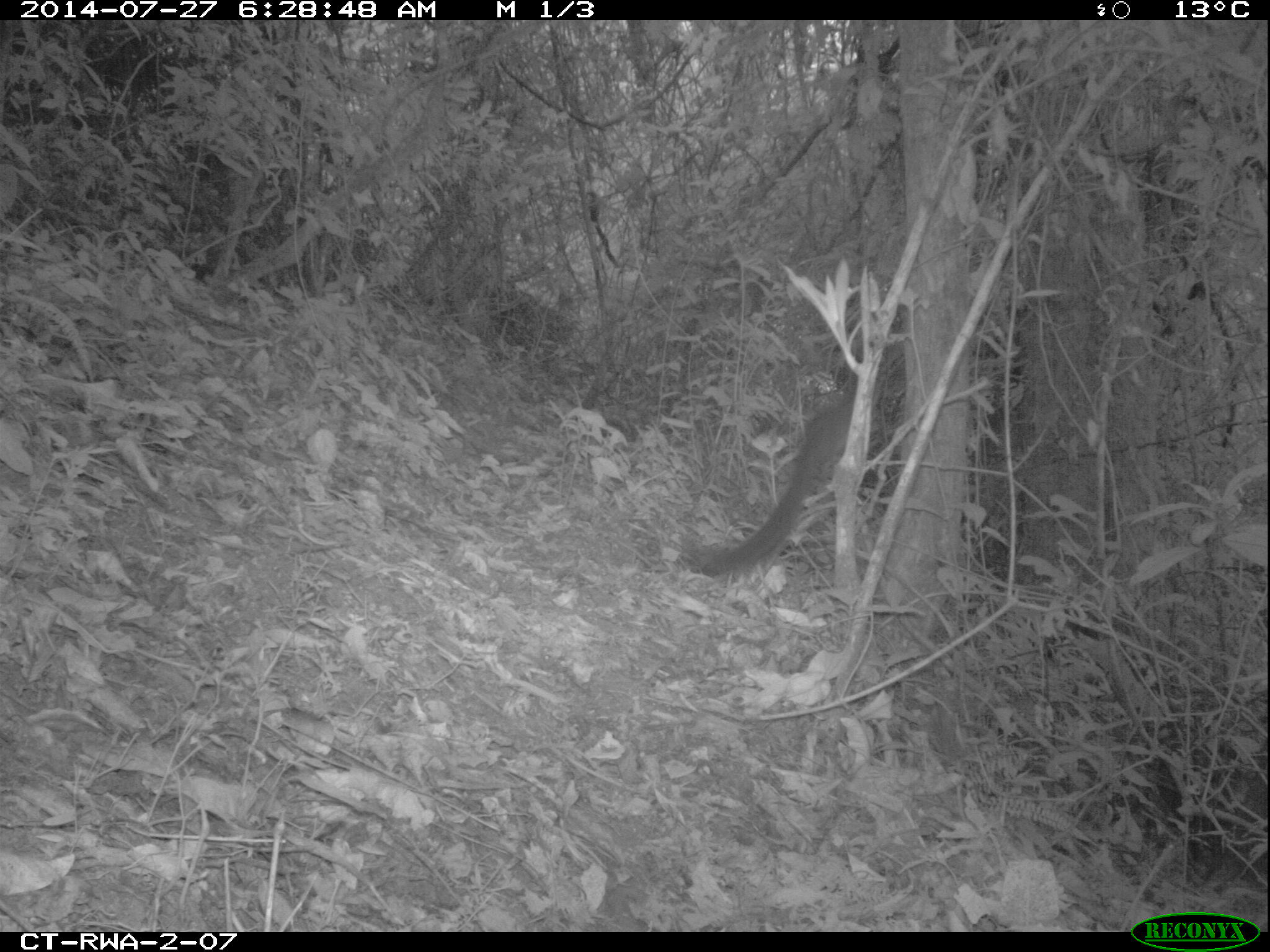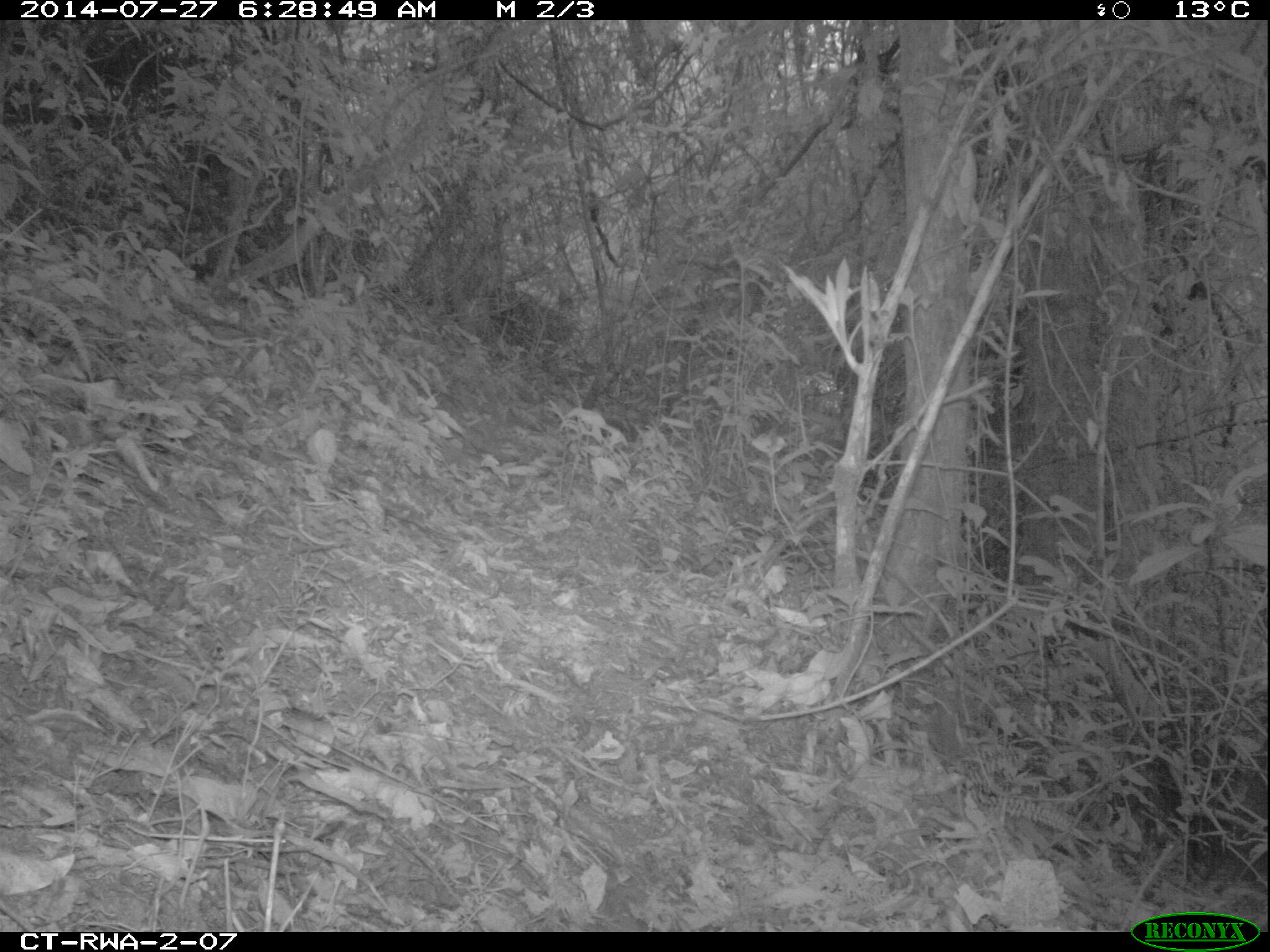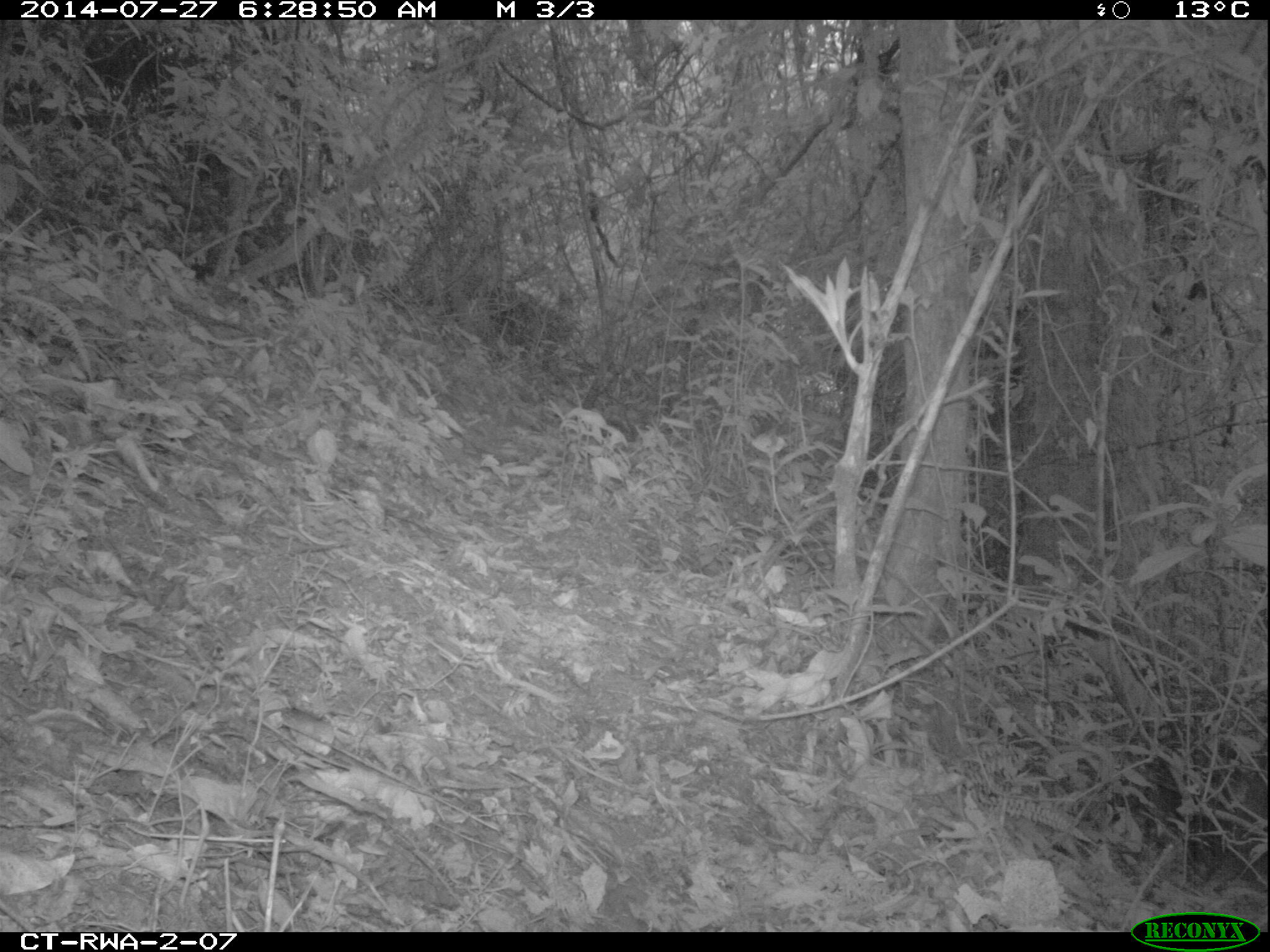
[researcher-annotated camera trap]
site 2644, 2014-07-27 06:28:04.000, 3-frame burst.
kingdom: Animalia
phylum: Chordata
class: Mammalia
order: Rodentia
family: Sciuridae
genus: Funisciurus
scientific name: Funisciurus carruthersi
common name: carruther's mountain squirrel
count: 1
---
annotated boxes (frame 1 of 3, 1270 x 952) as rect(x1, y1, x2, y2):
funisciurus carruthersi: rect(677, 357, 888, 580)